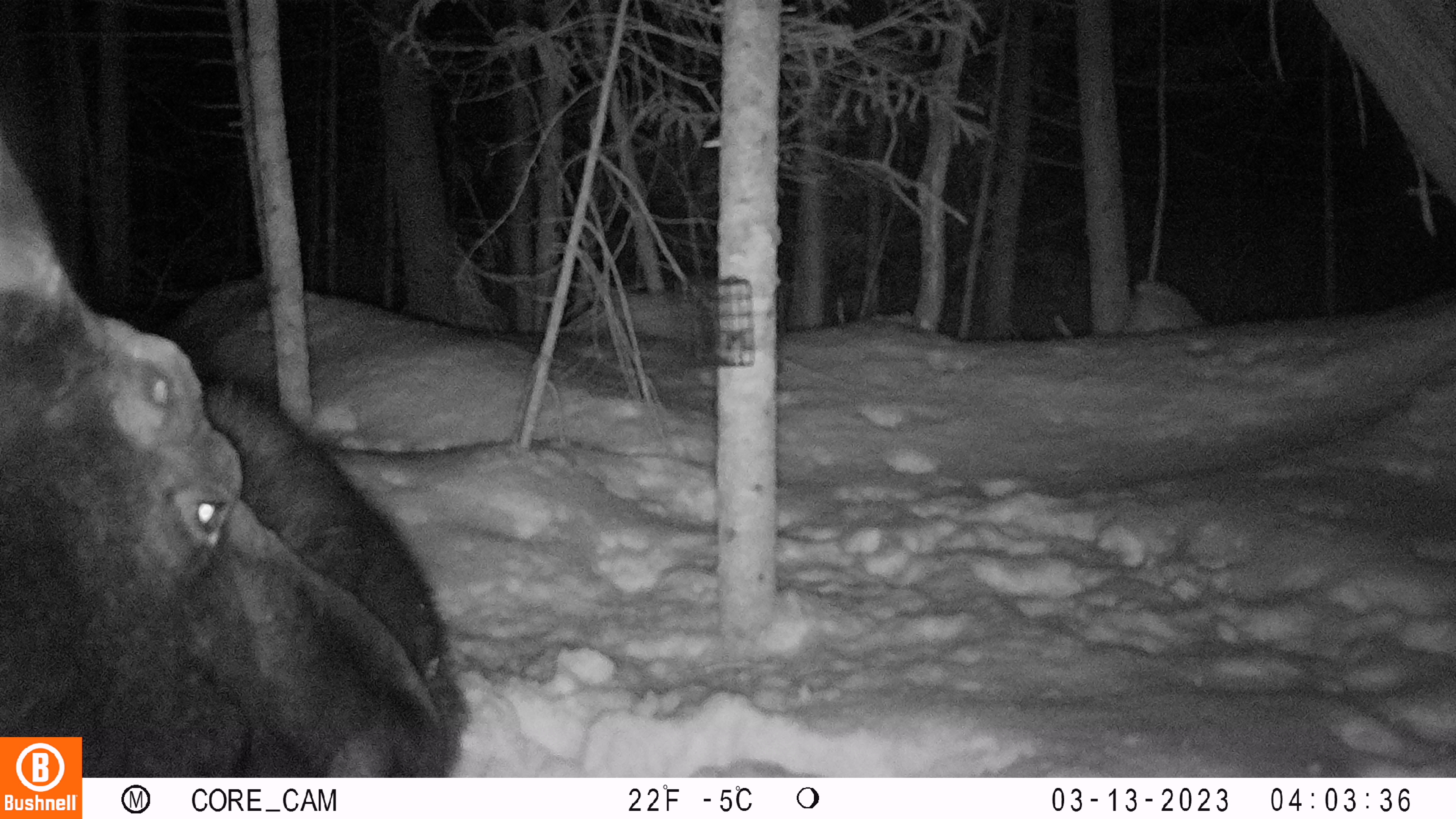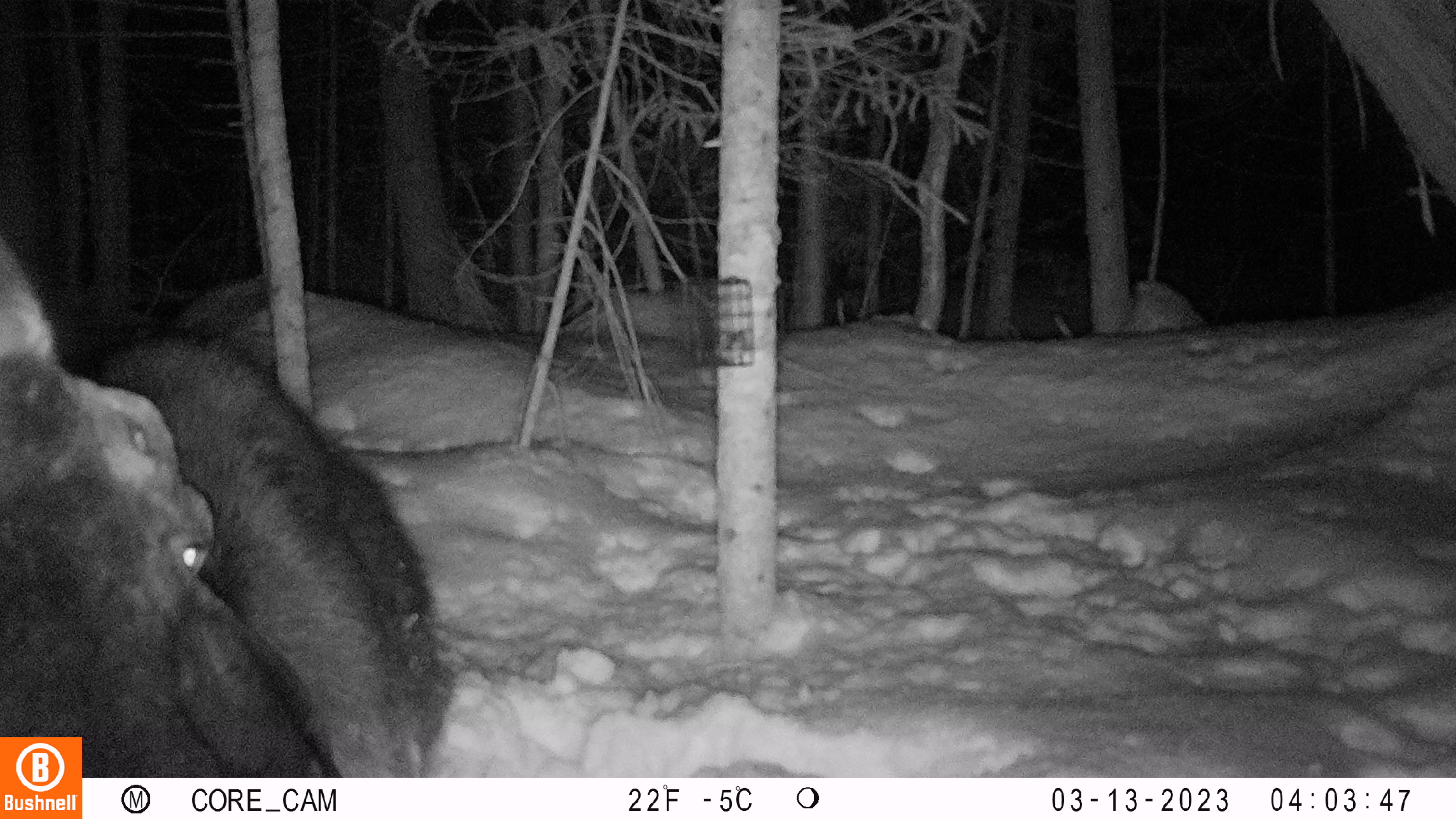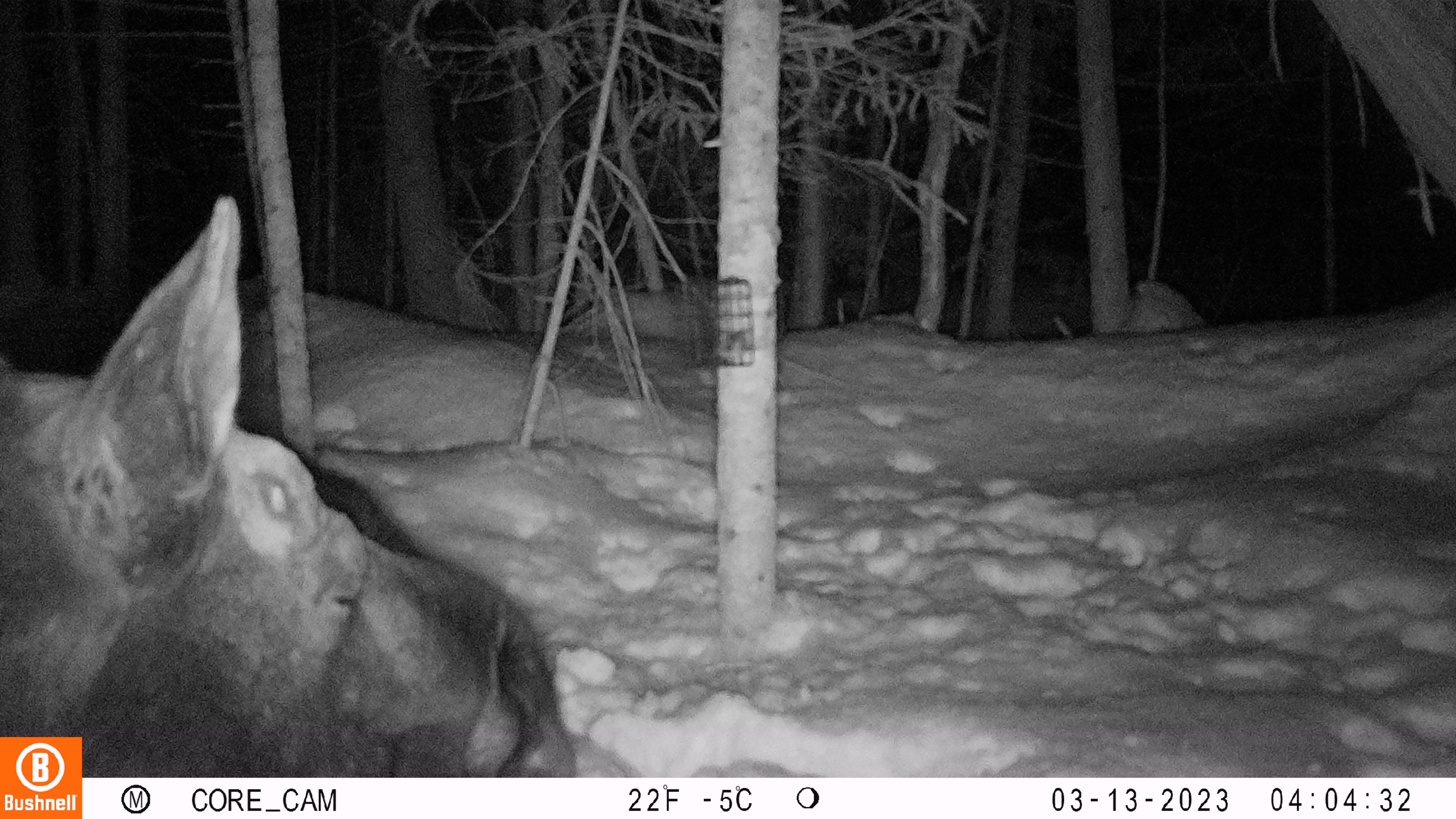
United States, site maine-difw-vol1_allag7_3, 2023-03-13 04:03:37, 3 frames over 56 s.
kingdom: Animalia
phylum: Chordata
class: Mammalia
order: Artiodactyla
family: Cervidae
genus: Alces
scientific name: Alces alces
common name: moose